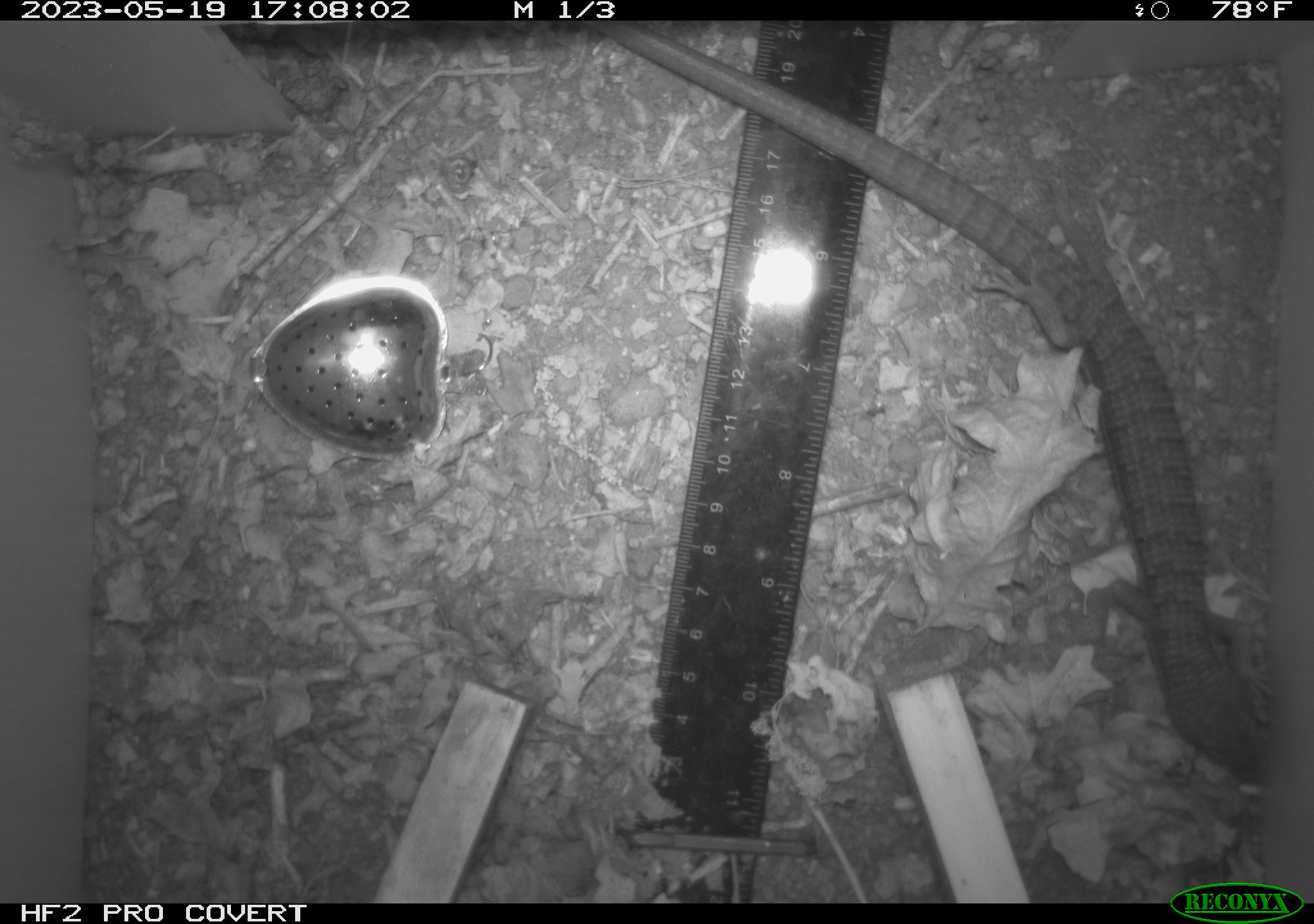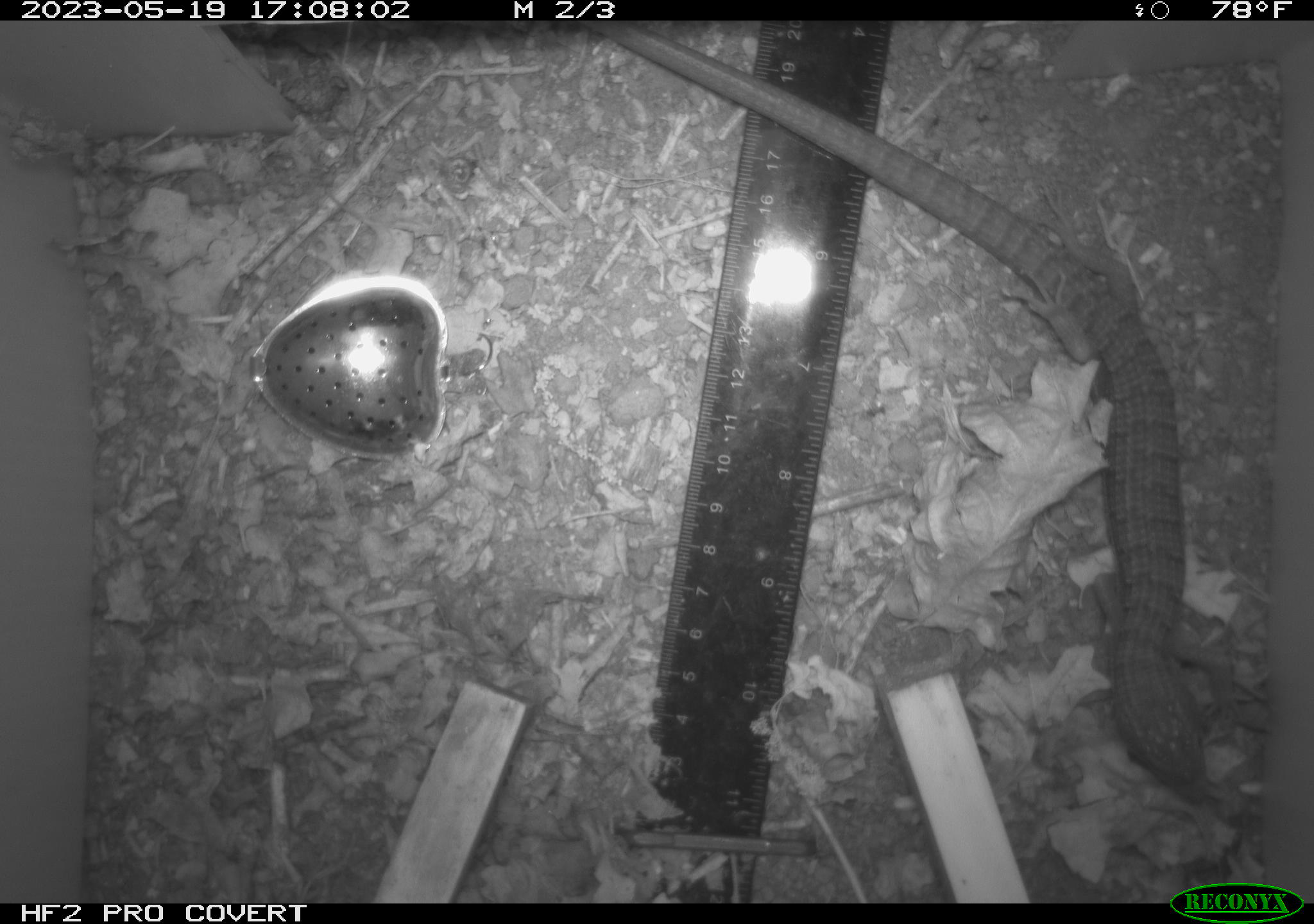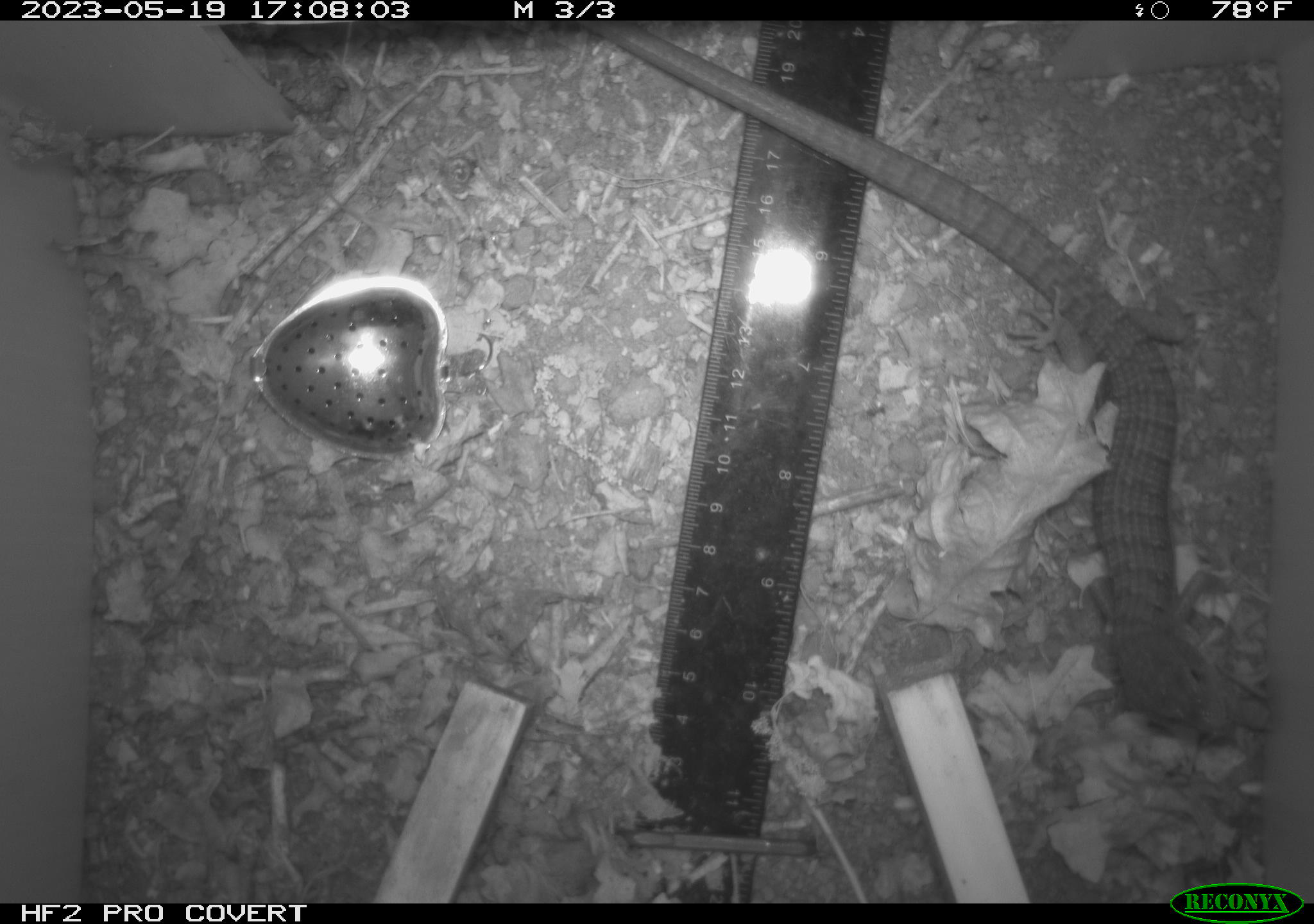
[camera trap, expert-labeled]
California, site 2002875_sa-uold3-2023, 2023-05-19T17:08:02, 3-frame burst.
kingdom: Animalia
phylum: Chordata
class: Reptilia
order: Squamata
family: Anguidae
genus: Elgaria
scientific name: Elgaria multicarinata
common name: southern alligator lizard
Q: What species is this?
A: Southern alligator lizard (Elgaria multicarinata).